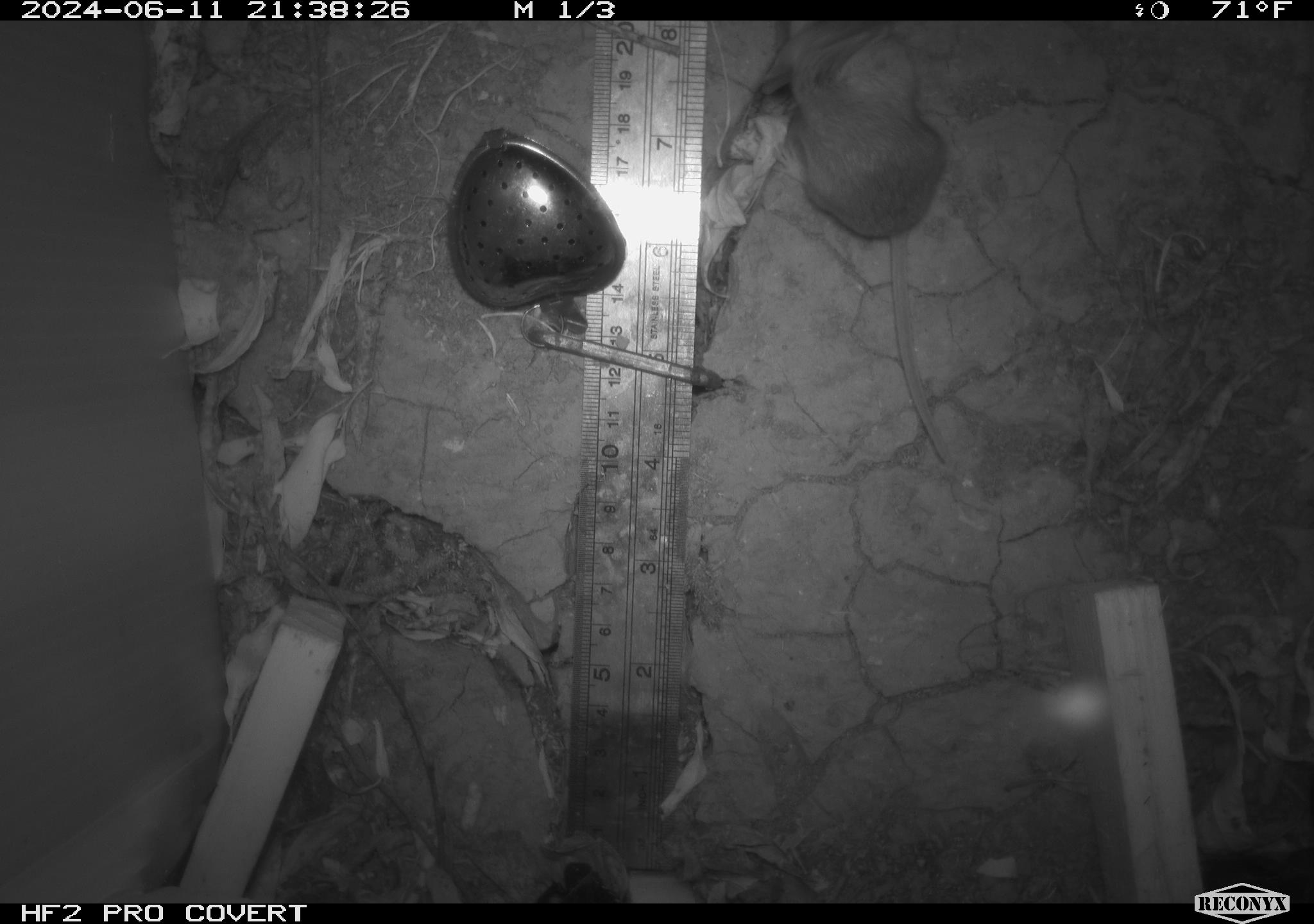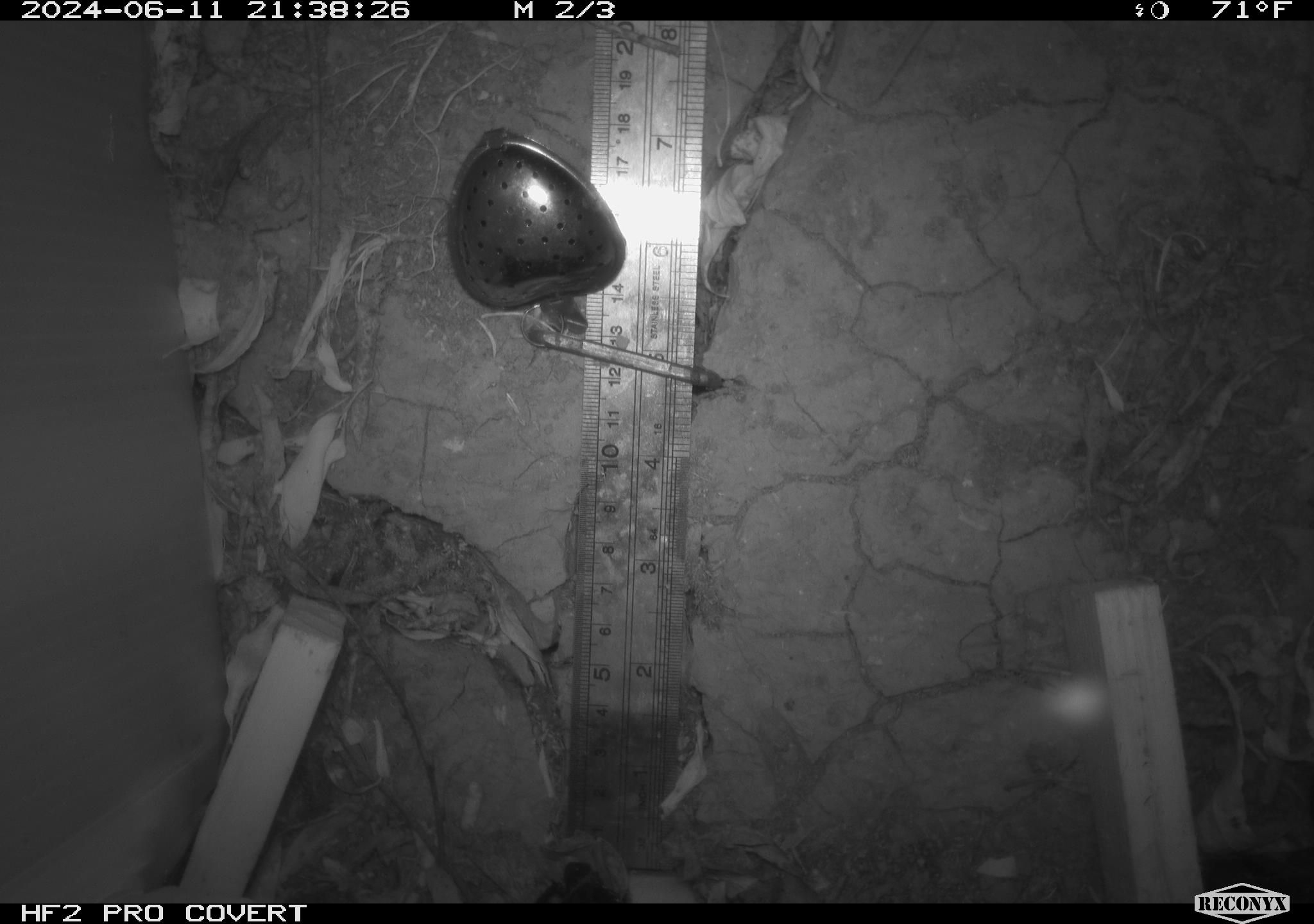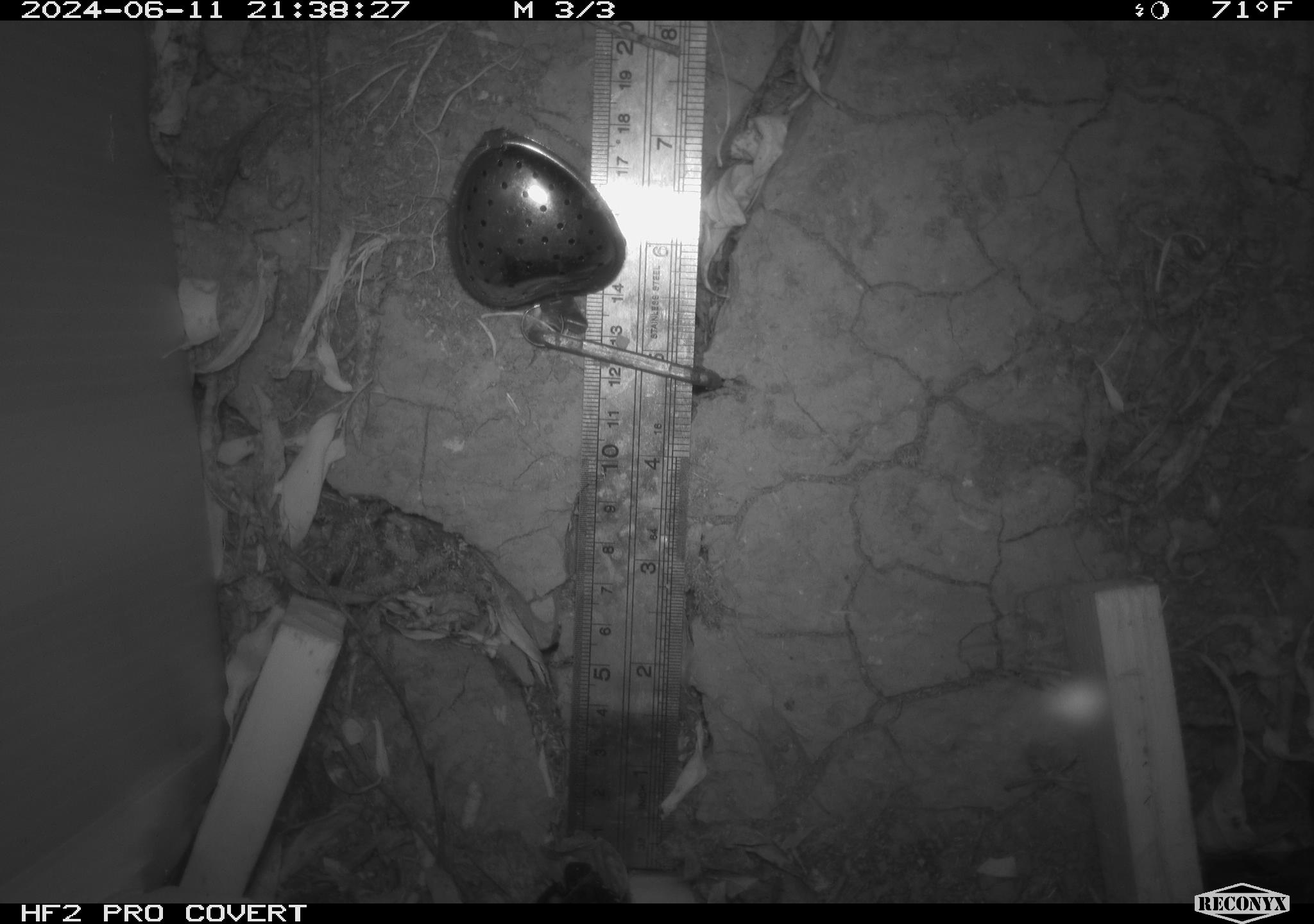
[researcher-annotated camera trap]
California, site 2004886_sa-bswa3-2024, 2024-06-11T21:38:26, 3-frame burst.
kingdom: Animalia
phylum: Chordata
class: Mammalia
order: Rodentia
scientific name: Rodentia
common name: mouse species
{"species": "mouse species (Rodentia)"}